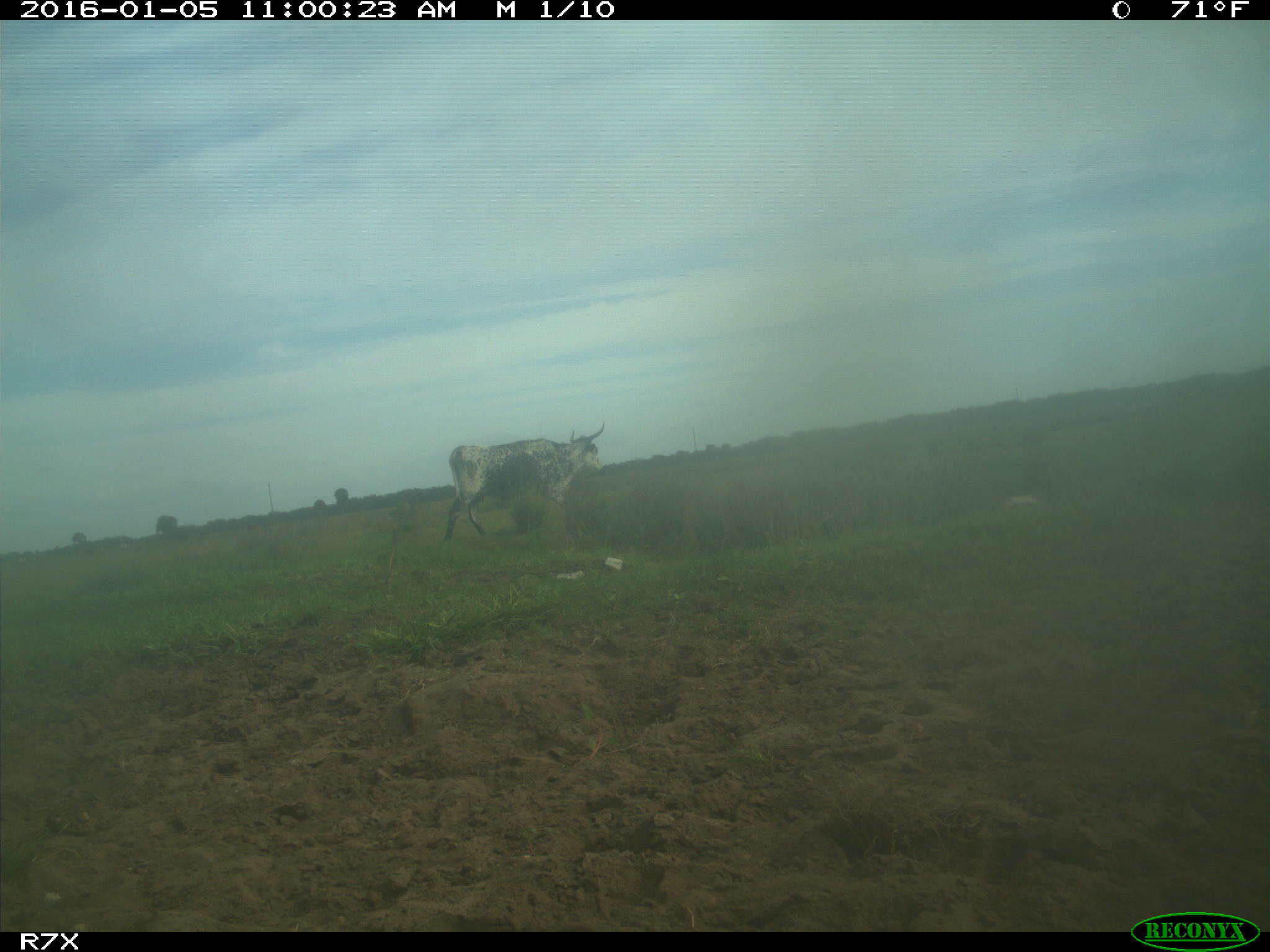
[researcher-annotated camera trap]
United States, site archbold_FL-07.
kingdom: Animalia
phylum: Chordata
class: Mammalia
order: Artiodactyla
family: Bovidae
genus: Bos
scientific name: Bos taurus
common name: domestic cow